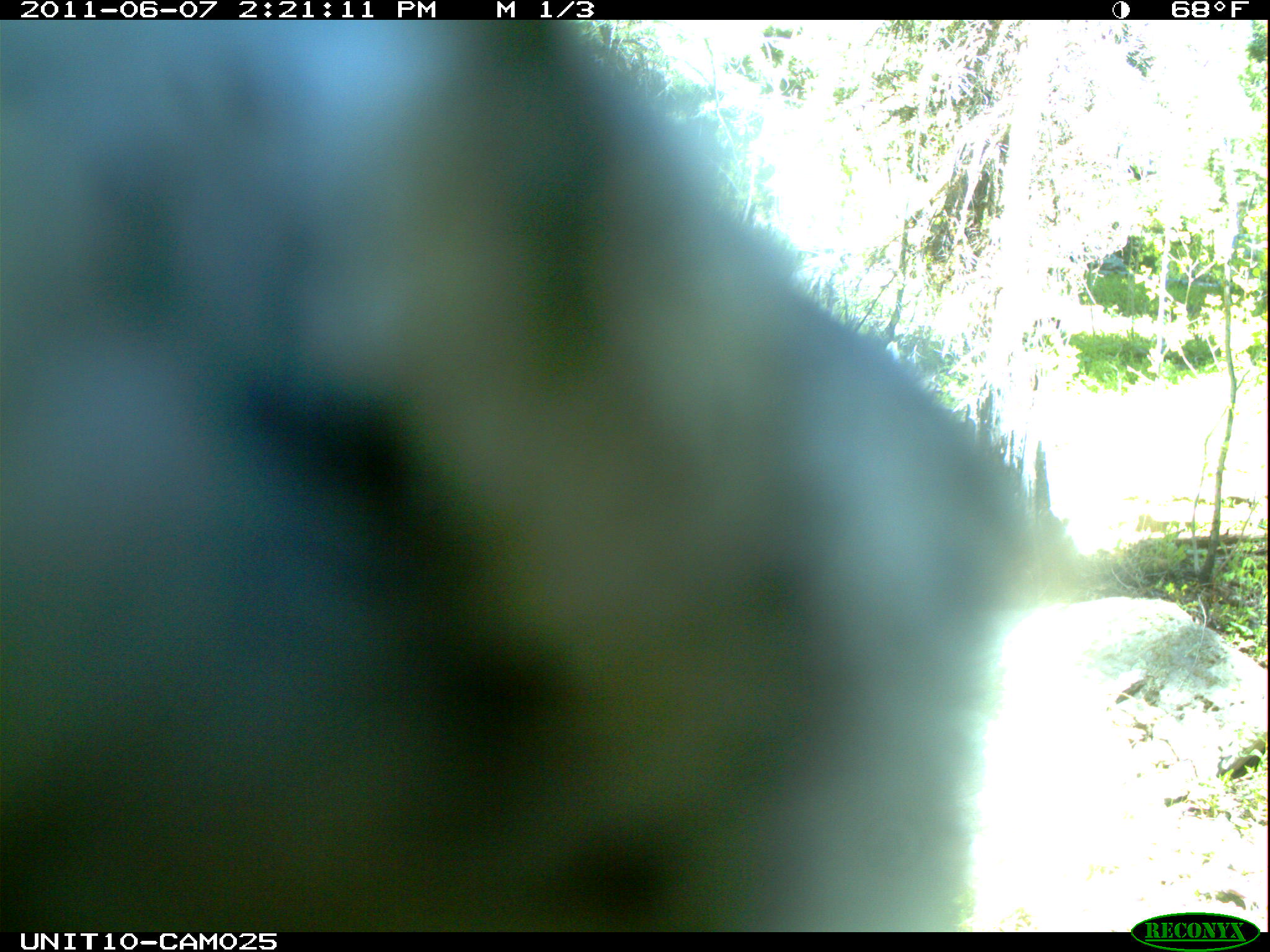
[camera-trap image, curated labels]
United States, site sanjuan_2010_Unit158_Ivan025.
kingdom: Animalia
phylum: Chordata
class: Aves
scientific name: Aves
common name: birds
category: unidentified bird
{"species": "unidentified bird (birds) (Aves)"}